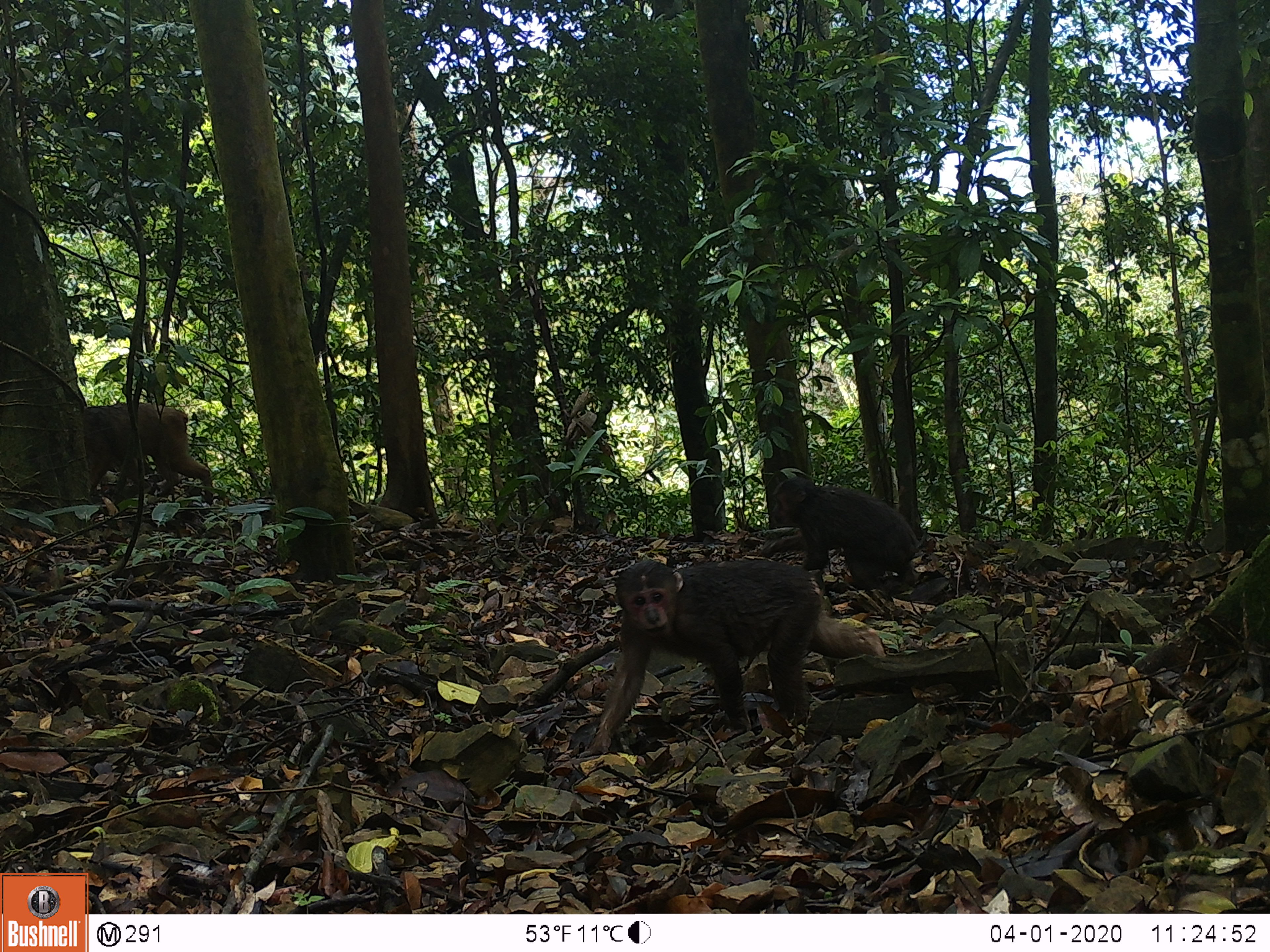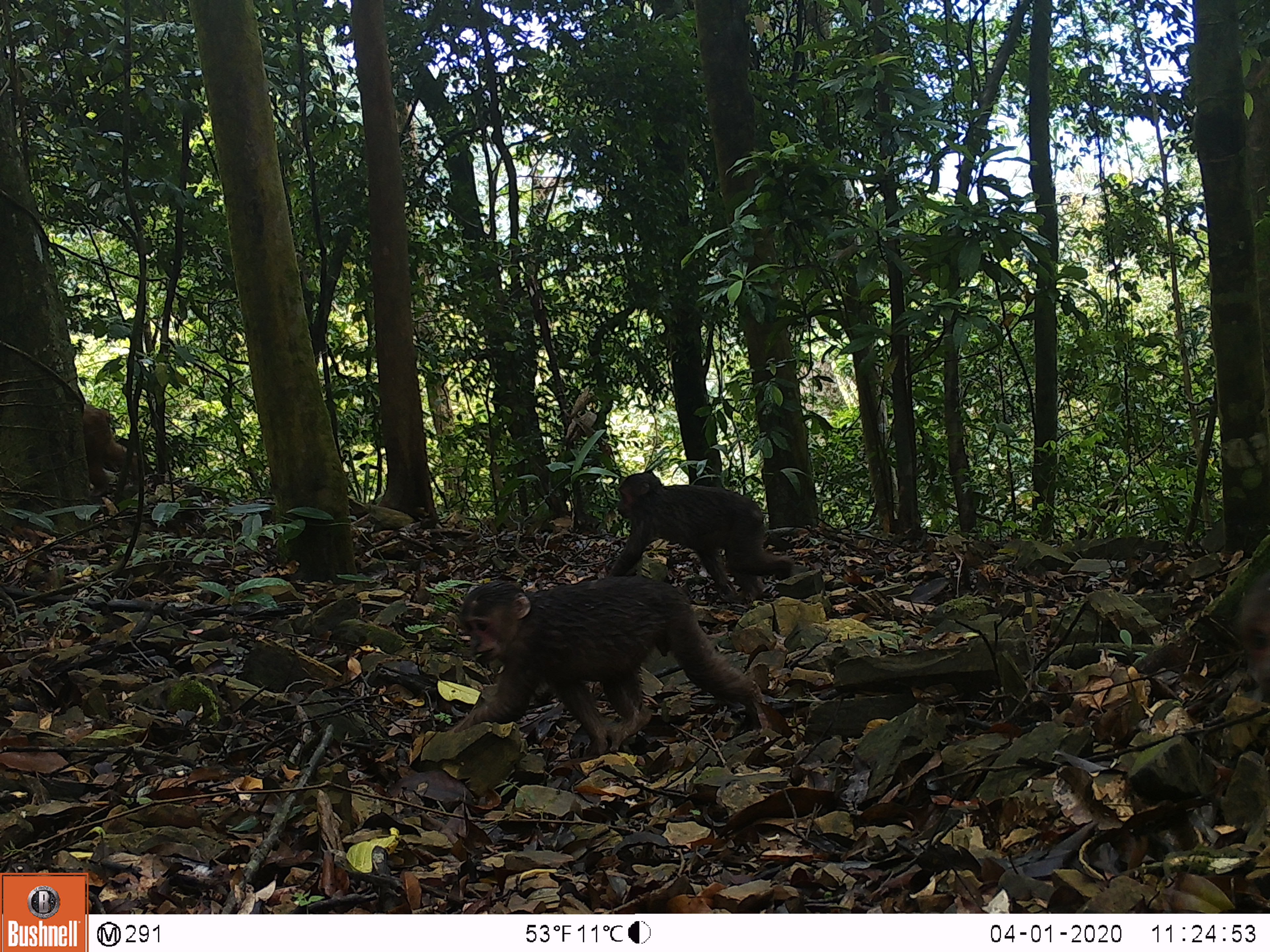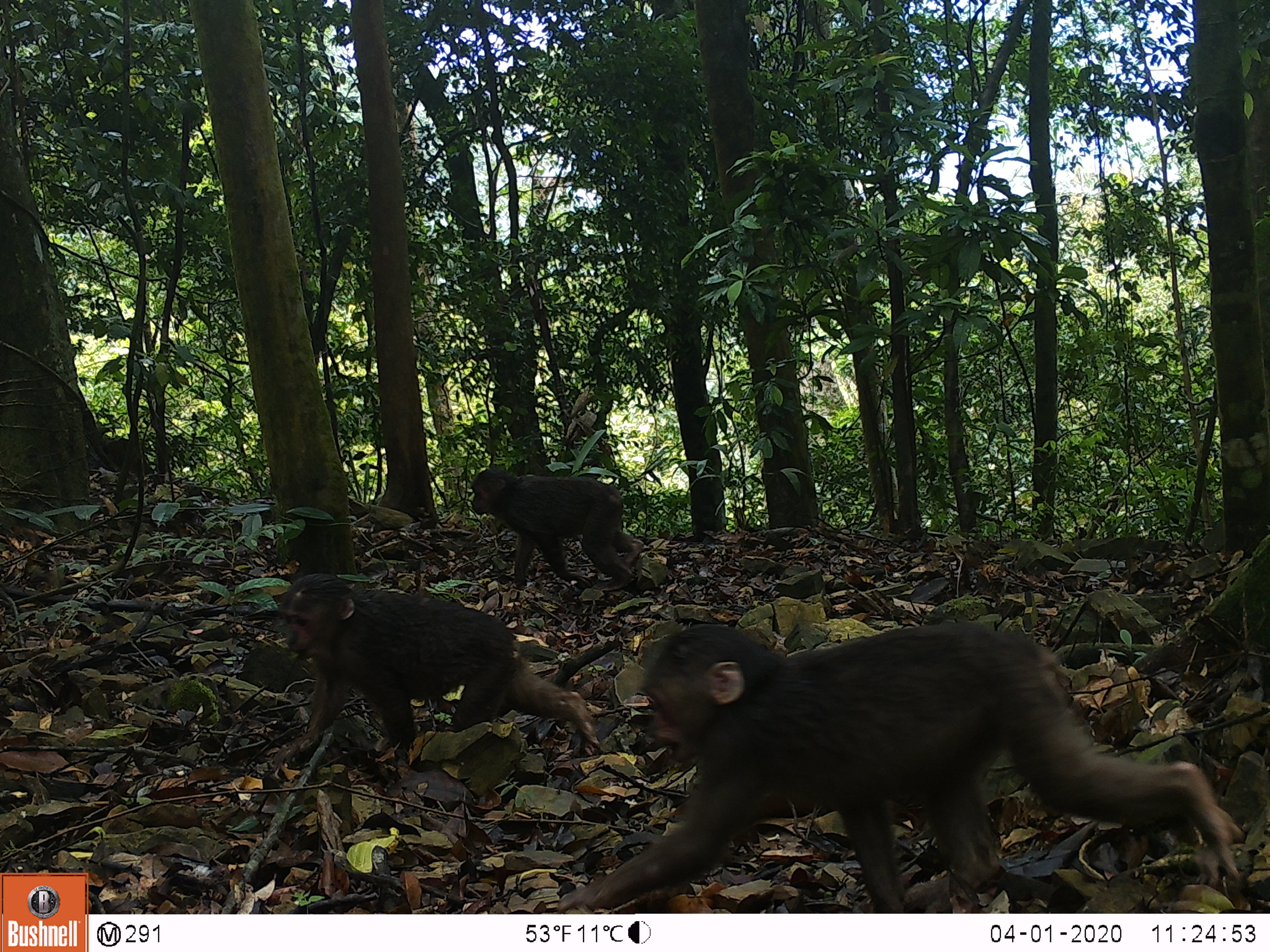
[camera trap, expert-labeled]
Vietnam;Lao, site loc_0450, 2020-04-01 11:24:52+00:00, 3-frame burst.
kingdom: Animalia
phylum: Chordata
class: Mammalia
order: Primates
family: Cercopithecidae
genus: Macaca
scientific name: Macaca arctoides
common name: stump-tailed macaque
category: stump tailed macaque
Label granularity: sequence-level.